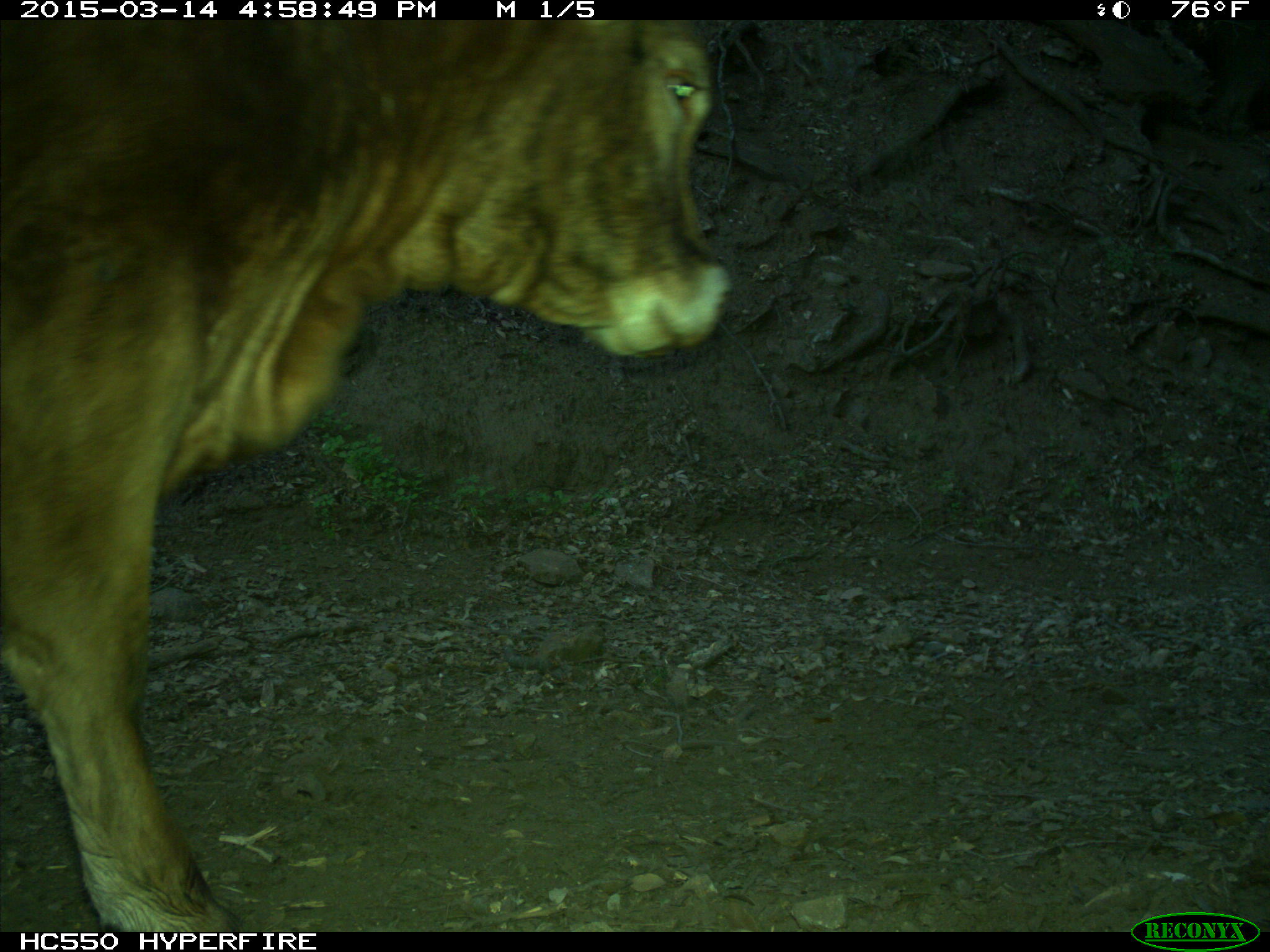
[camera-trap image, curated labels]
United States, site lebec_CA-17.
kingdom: Animalia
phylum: Chordata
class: Mammalia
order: Artiodactyla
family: Bovidae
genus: Bos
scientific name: Bos taurus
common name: domestic cow